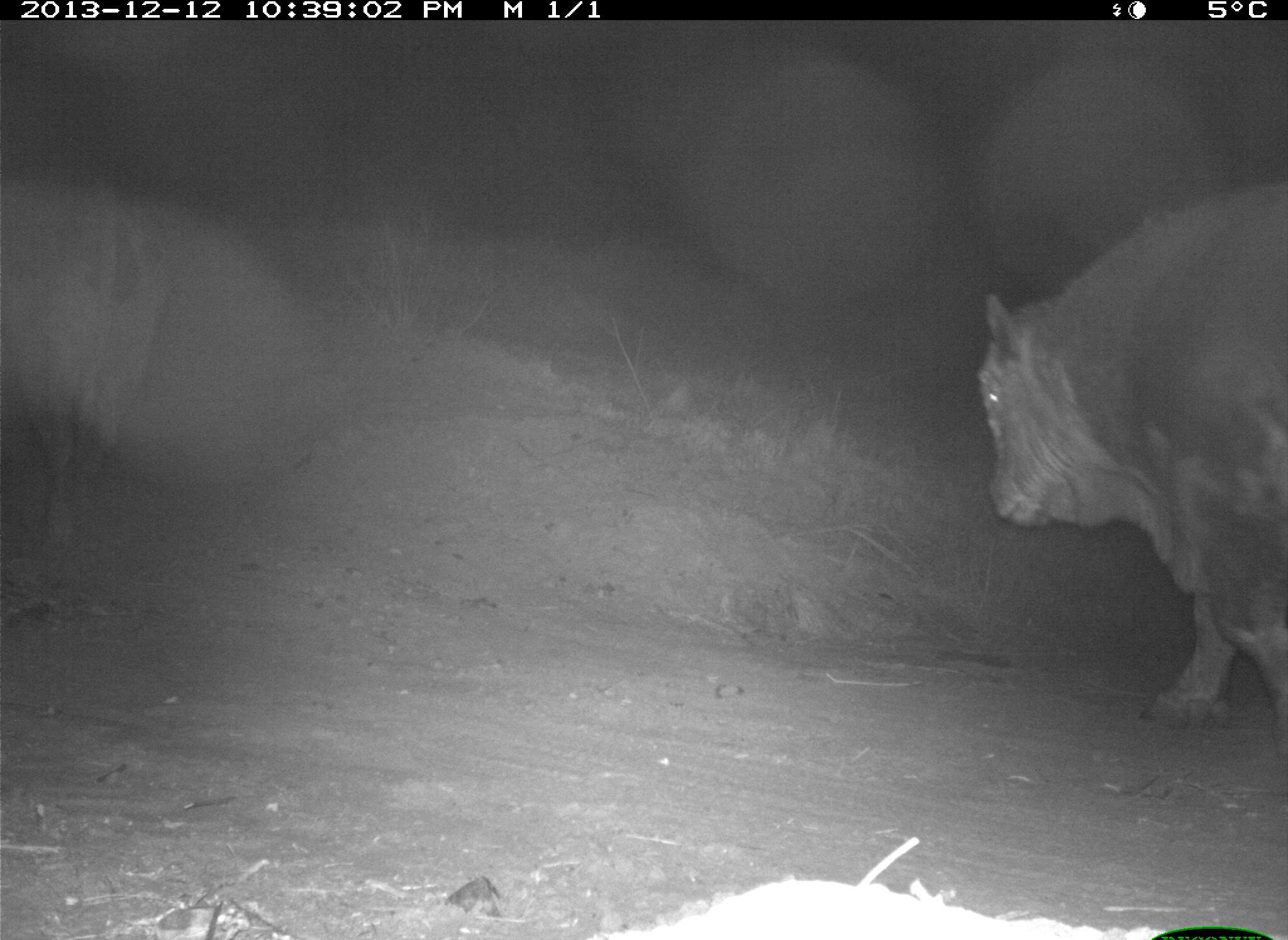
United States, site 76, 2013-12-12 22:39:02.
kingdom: Animalia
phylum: Chordata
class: Mammalia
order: Artiodactyla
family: Bovidae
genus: Bos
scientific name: Bos taurus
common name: cow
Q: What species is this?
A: Cow (Bos taurus).